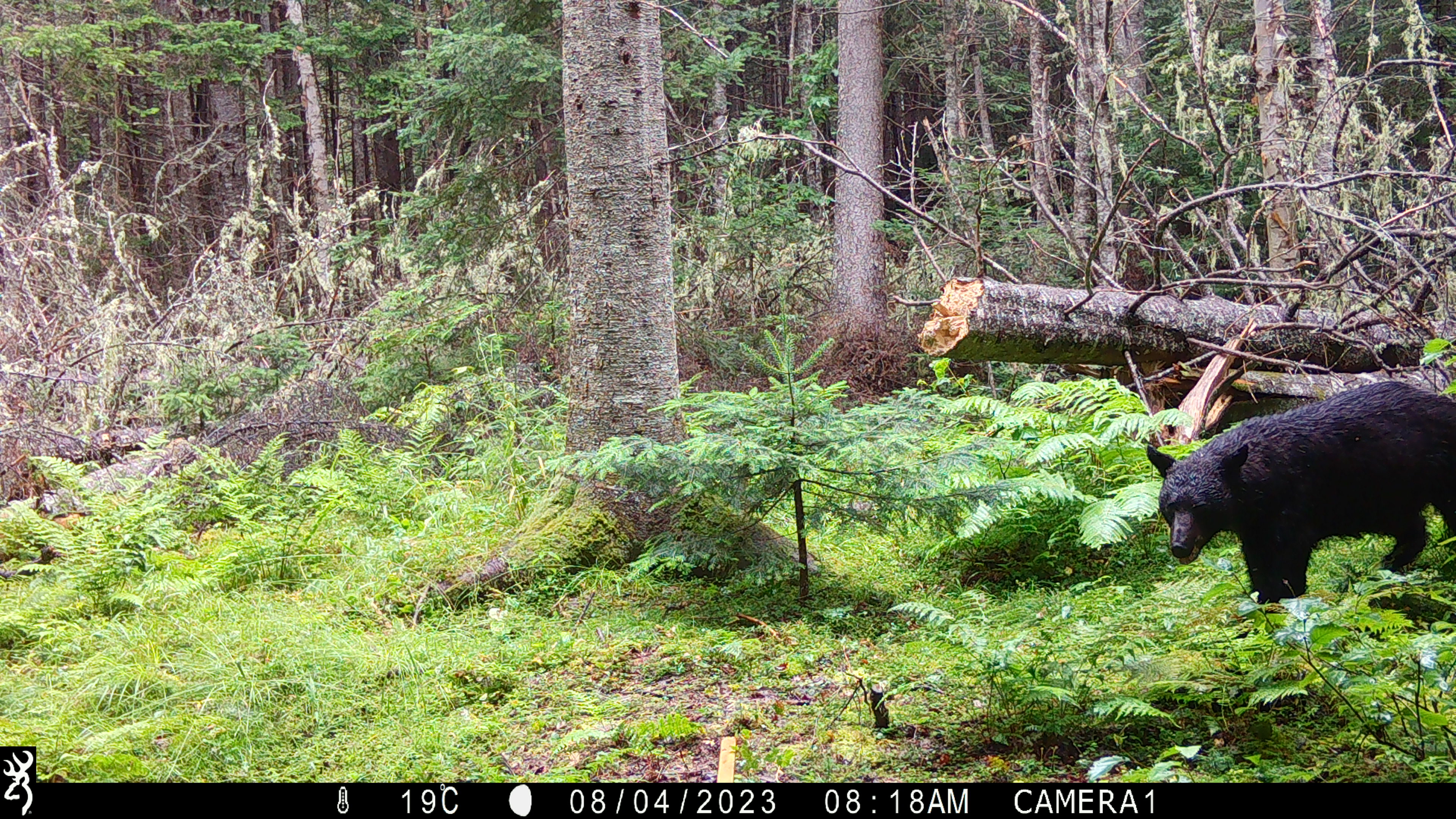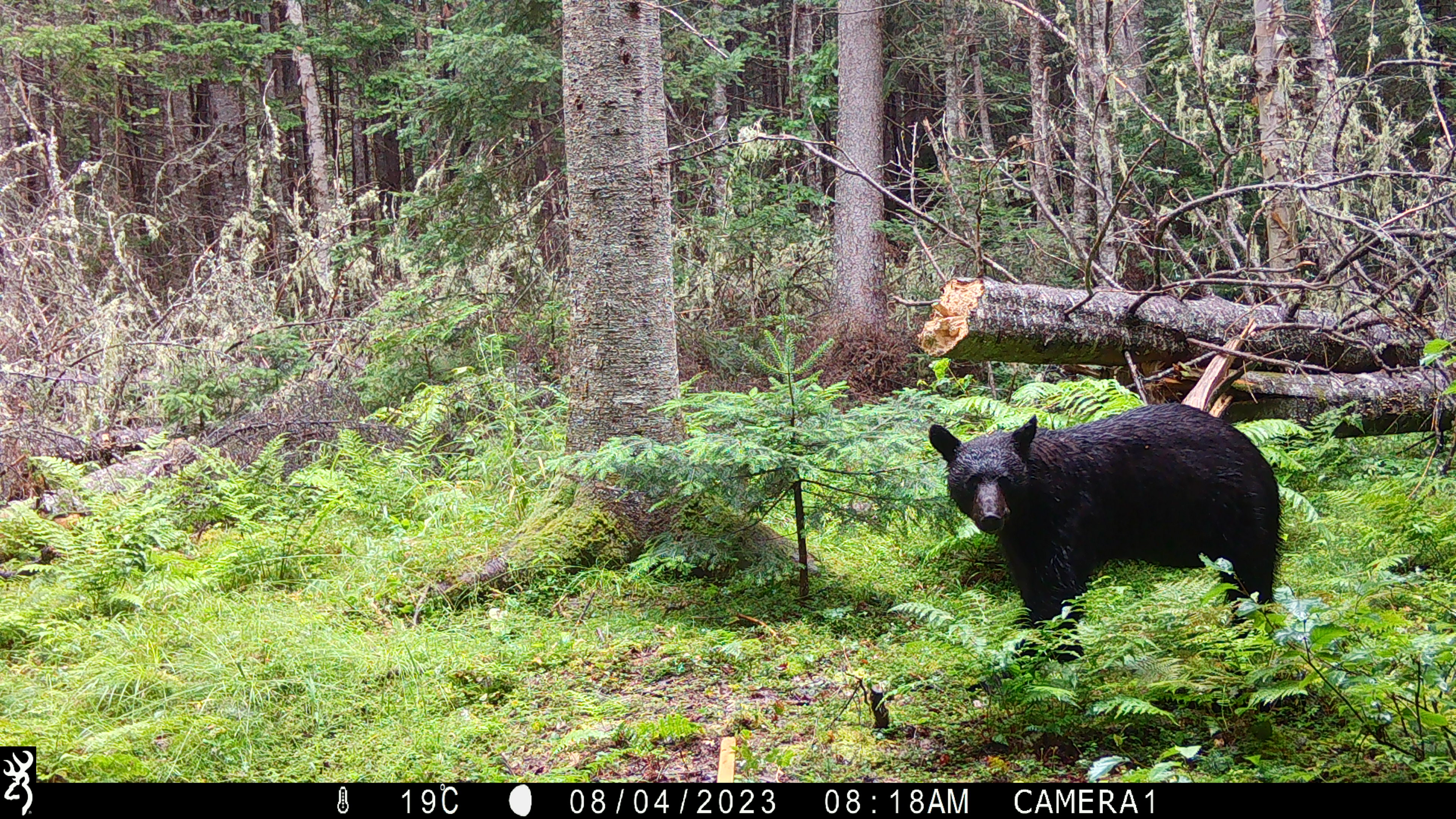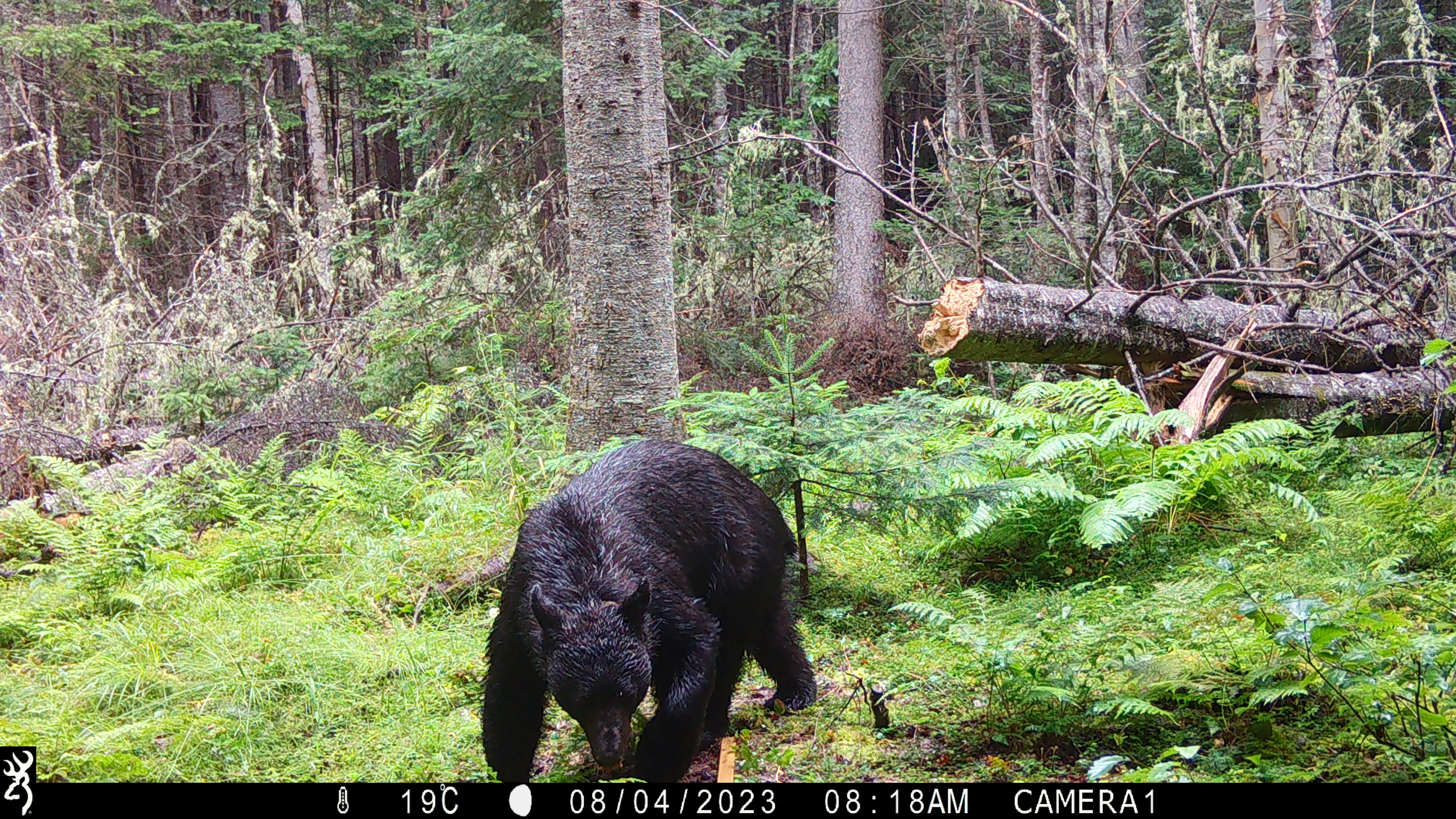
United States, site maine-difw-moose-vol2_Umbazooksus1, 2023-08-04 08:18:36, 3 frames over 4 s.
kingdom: Animalia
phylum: Chordata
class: Mammalia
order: Carnivora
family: Ursidae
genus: Ursus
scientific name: Ursus americanus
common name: black bear